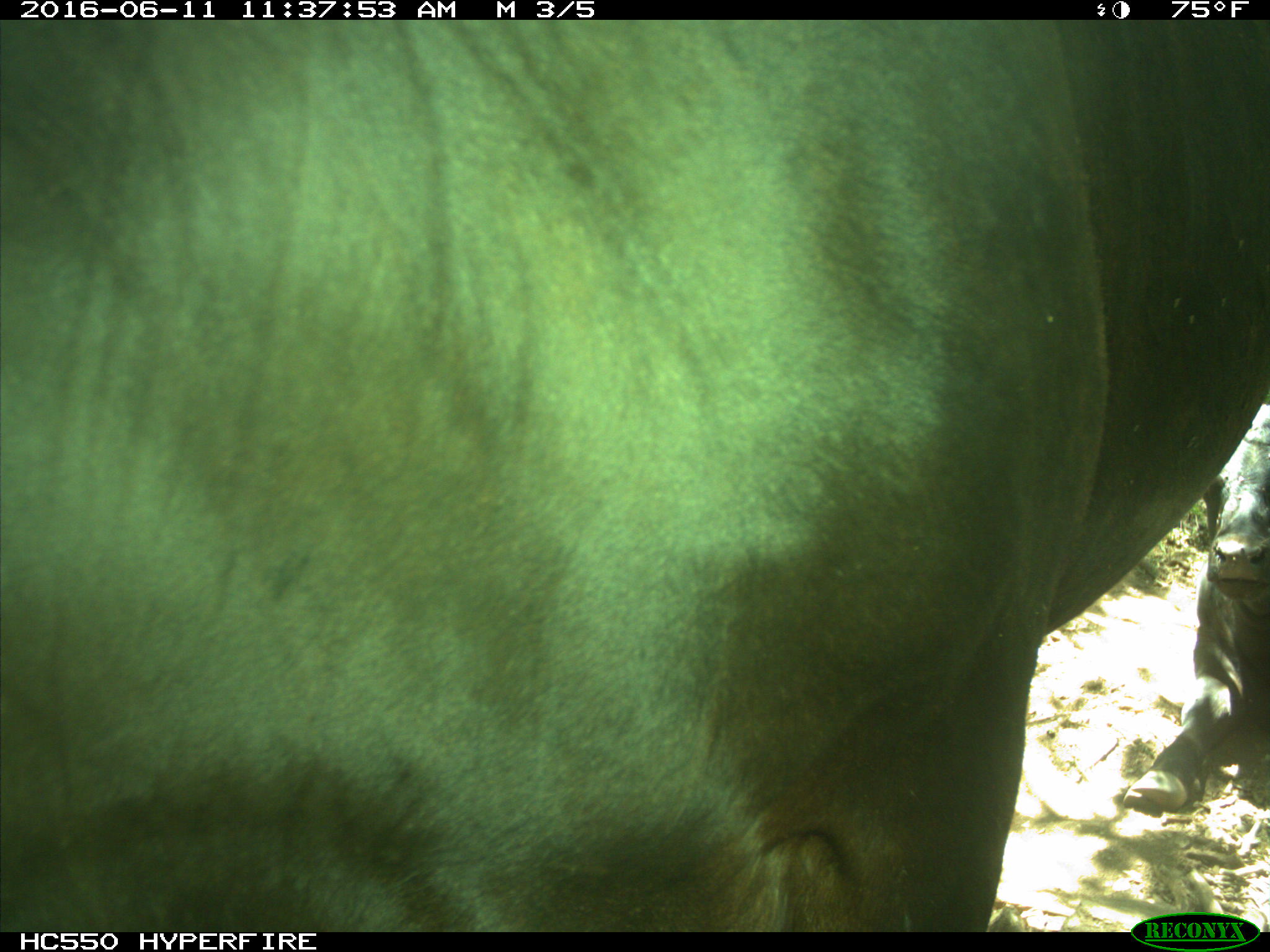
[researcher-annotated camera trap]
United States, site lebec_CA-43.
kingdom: Animalia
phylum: Chordata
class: Mammalia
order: Artiodactyla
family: Bovidae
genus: Bos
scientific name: Bos taurus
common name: domestic cow